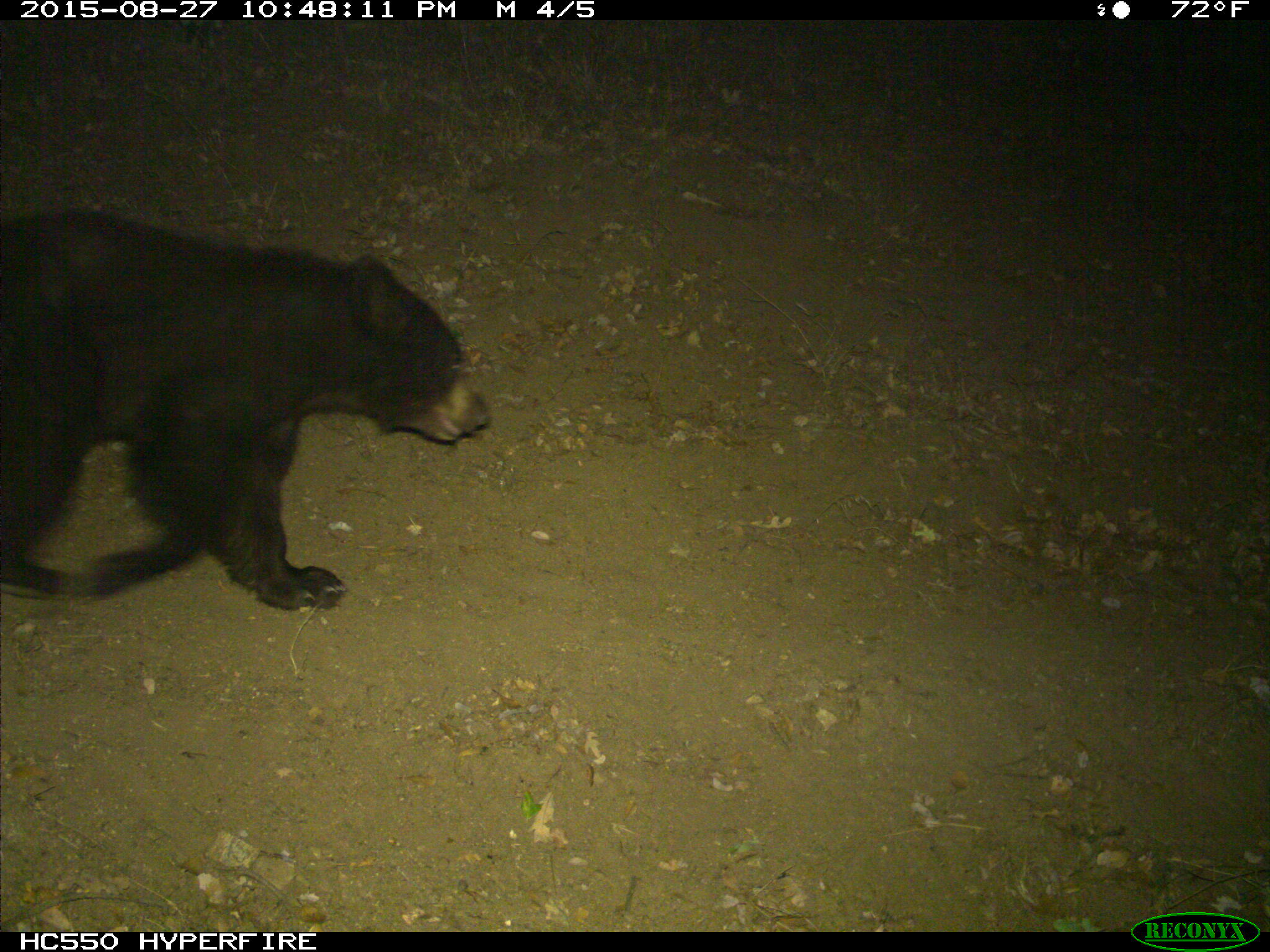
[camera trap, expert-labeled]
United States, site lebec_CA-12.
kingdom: Animalia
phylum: Chordata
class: Mammalia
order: Carnivora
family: Ursidae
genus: Ursus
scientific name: Ursus americanus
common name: american black bear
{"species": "Ursus americanus (american black bear)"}